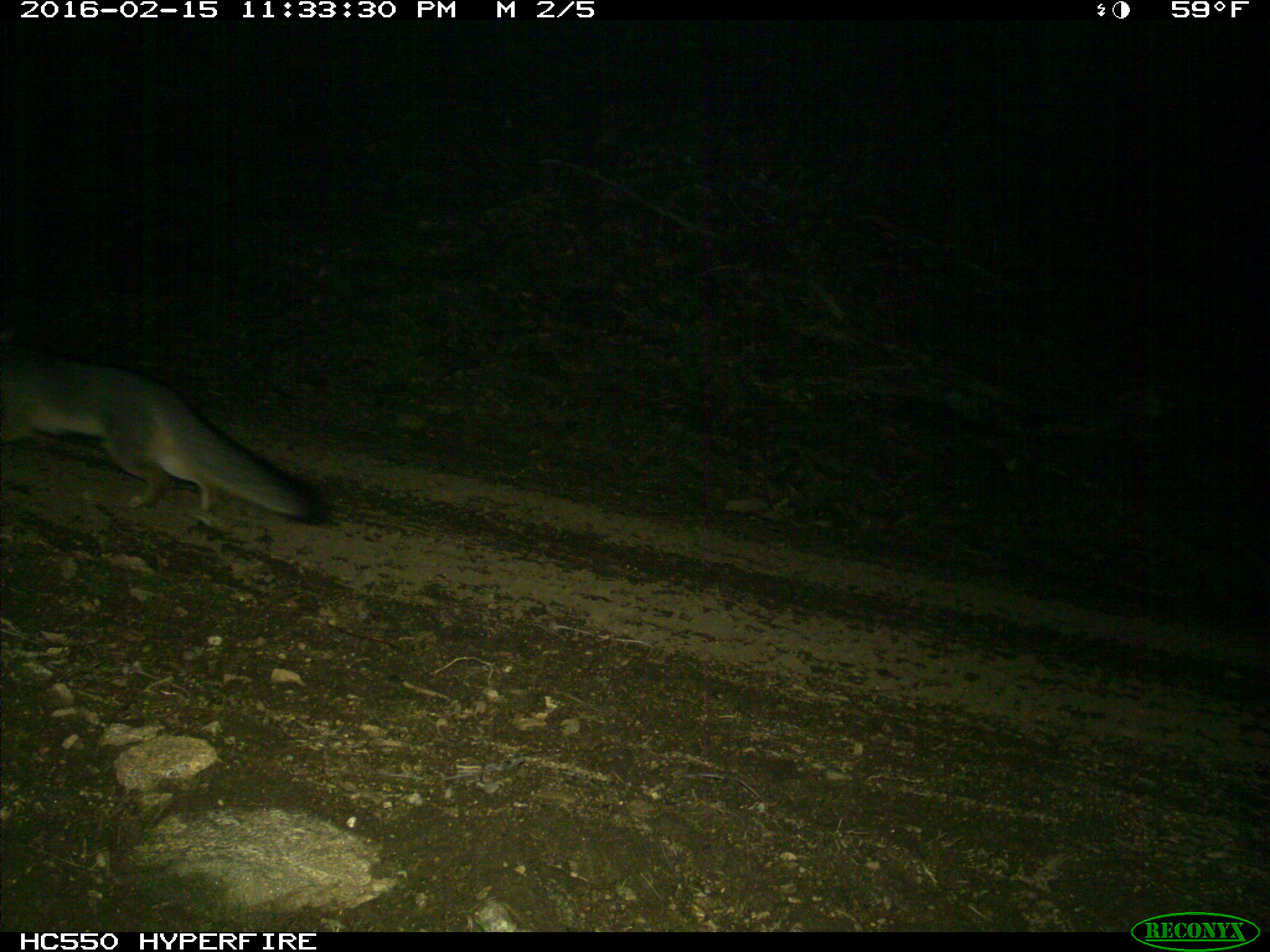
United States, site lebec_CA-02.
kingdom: Animalia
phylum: Chordata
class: Mammalia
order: Carnivora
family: Canidae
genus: Urocyon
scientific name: Urocyon cinereoargenteus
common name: gray fox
Urocyon cinereoargenteus (gray fox).